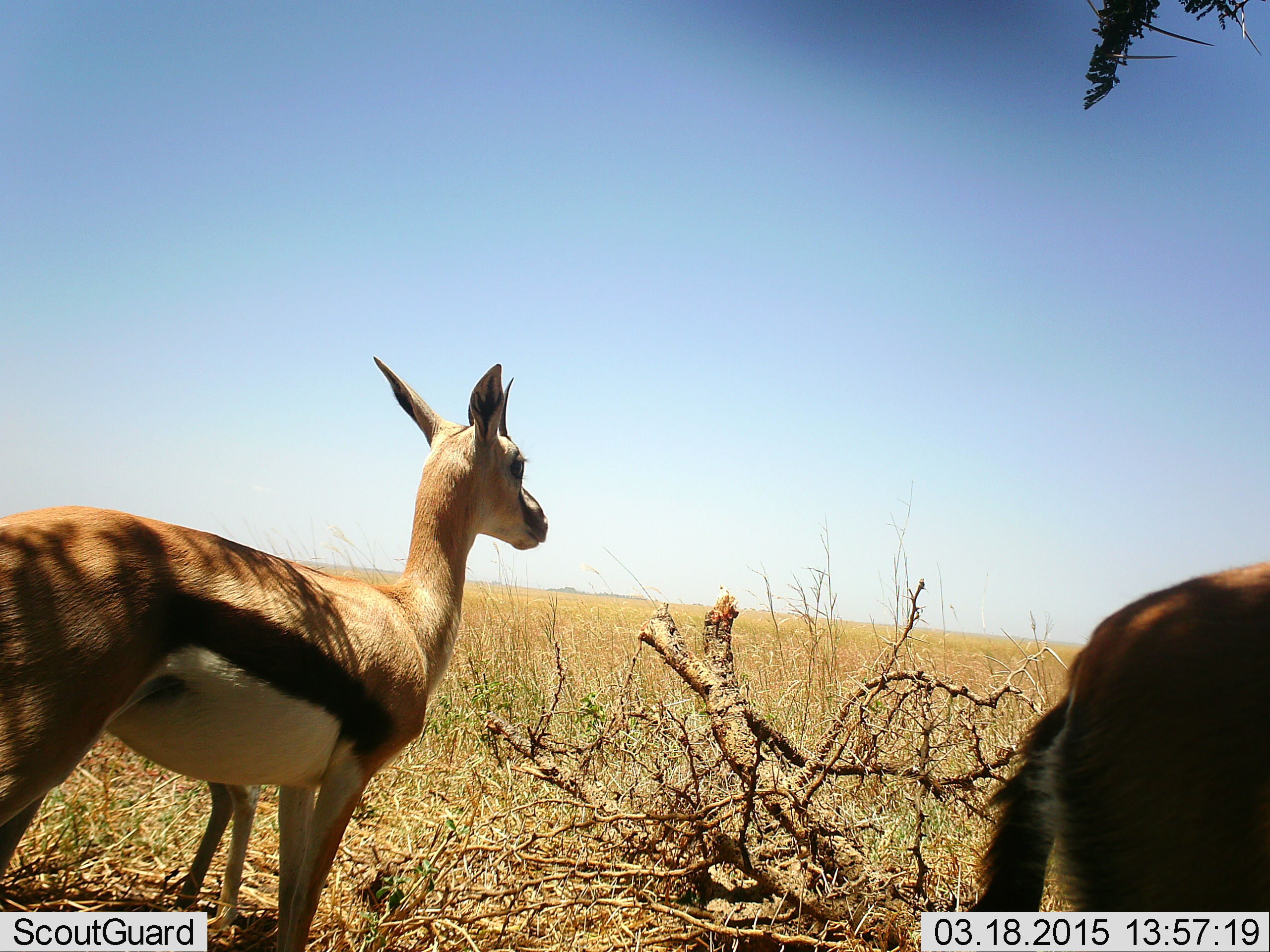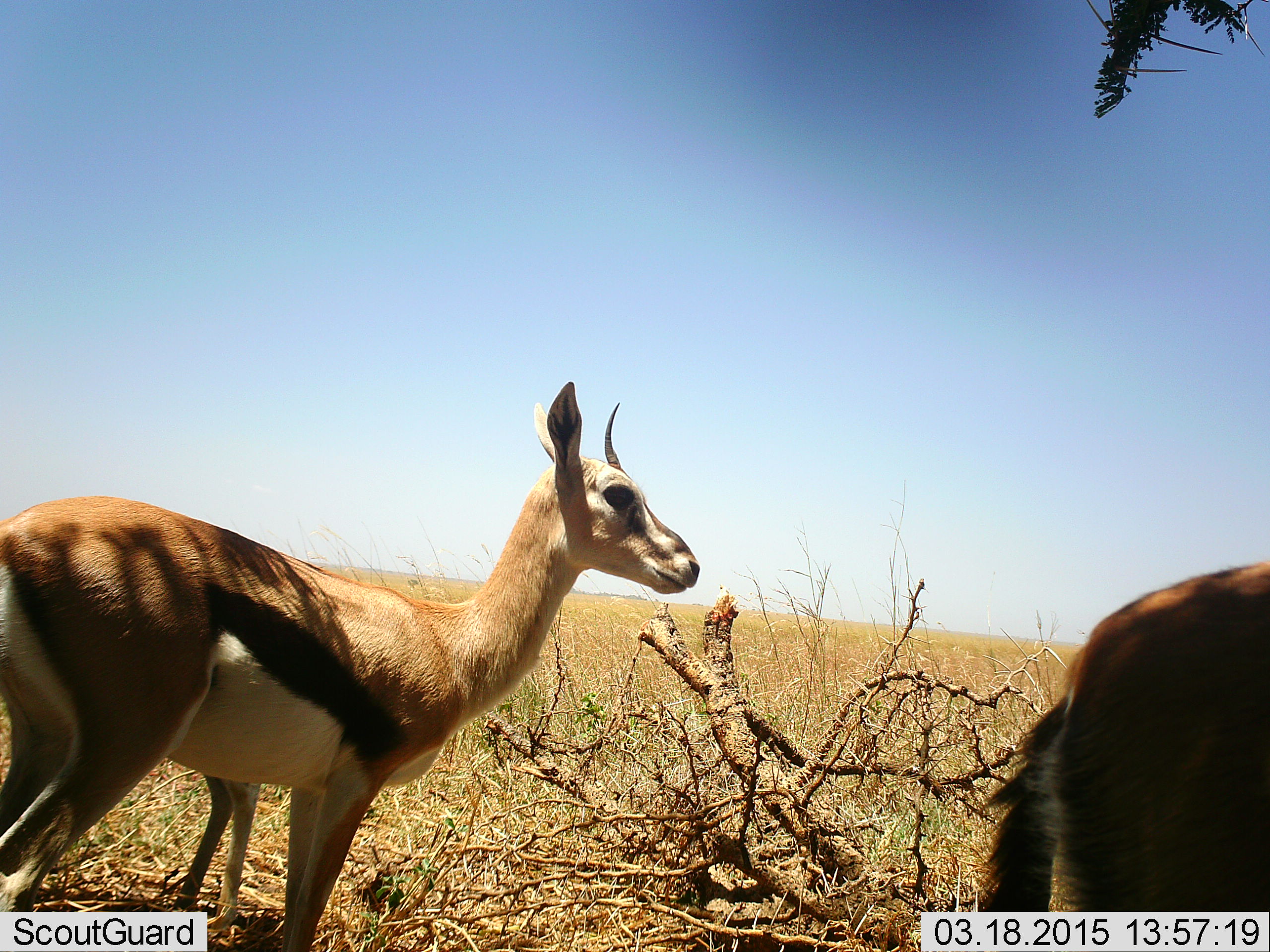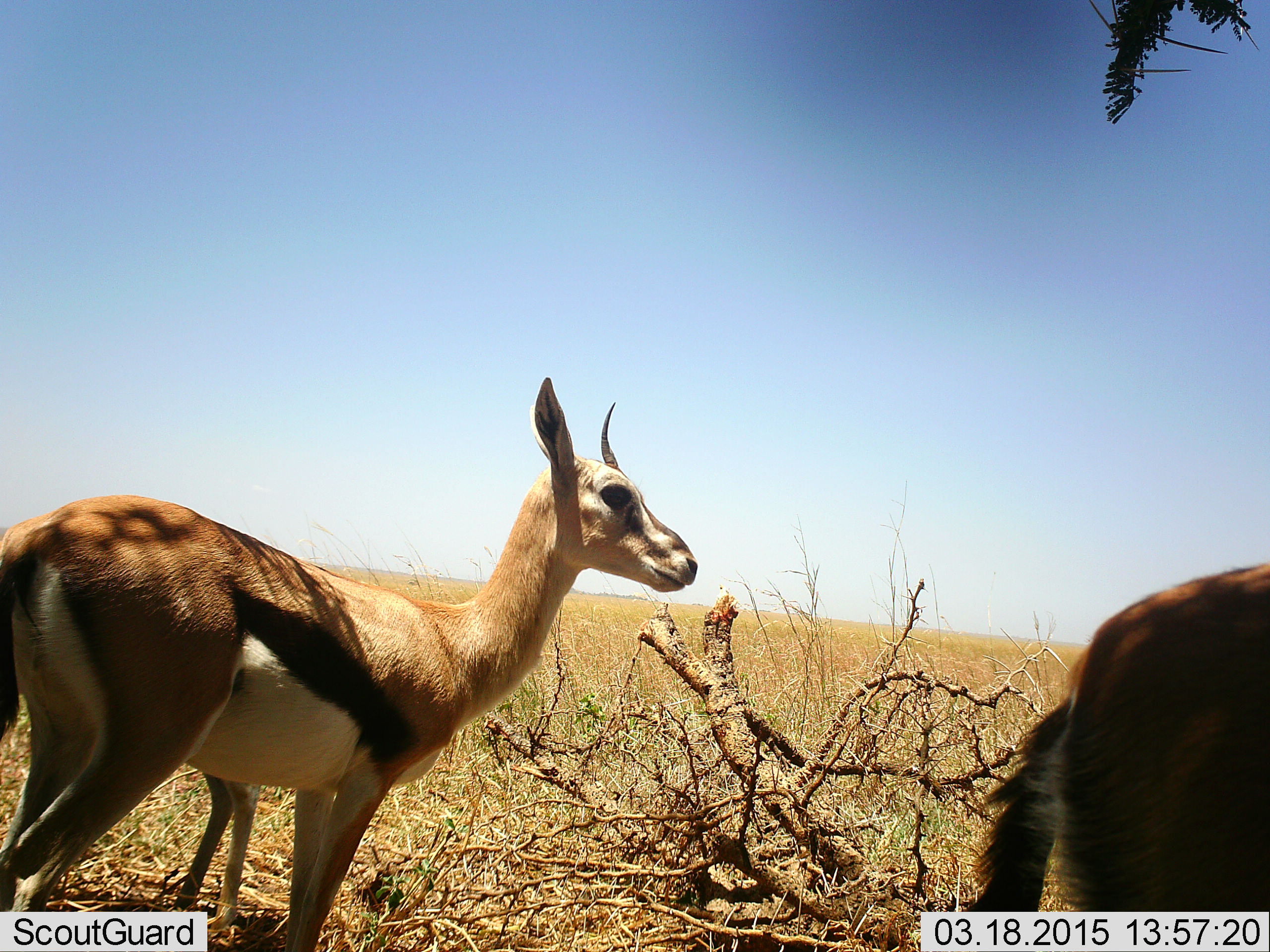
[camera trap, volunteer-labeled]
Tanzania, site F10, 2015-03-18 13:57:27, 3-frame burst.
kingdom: Animalia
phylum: Chordata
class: Mammalia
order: Artiodactyla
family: Bovidae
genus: Eudorcas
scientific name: Eudorcas thomsonii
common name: thomson's gazelle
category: gazellethomsons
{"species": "gazellethomsons (thomson's gazelle) (Eudorcas thomsonii)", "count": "3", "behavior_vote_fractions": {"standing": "90%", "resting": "10%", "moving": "0%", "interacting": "0%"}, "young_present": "20%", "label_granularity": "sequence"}